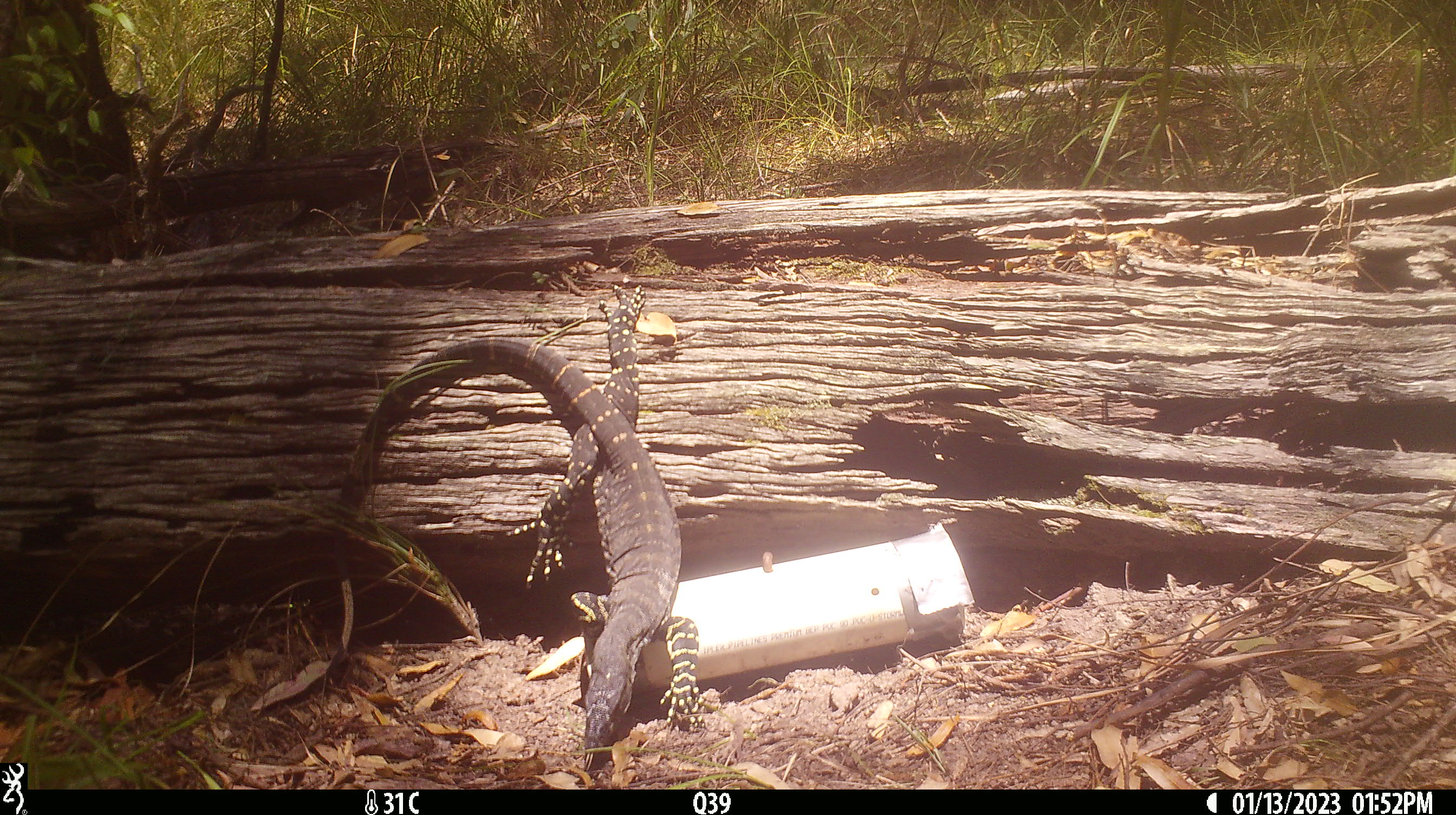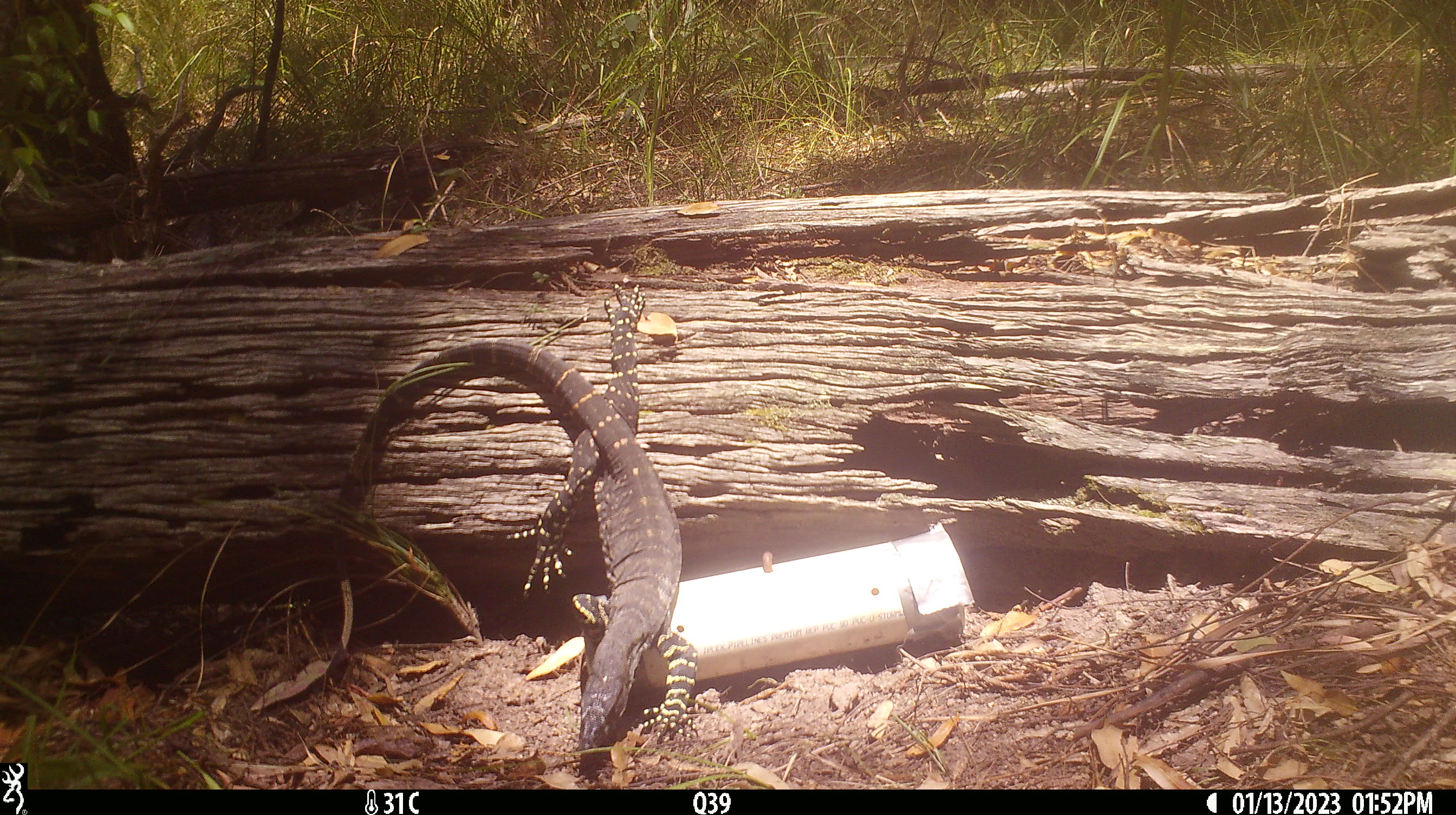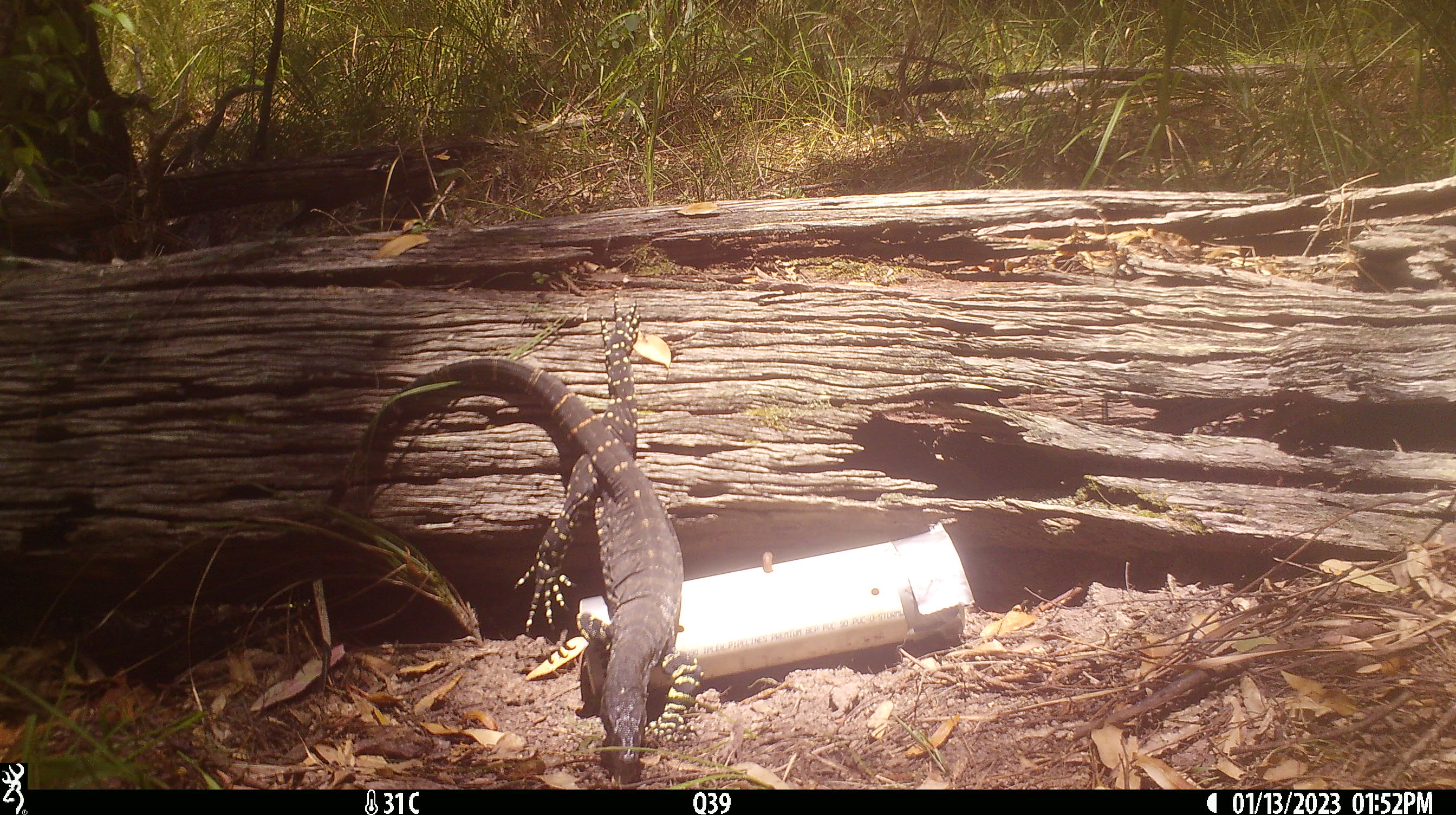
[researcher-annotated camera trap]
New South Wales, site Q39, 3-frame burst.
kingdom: Animalia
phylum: Chordata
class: Reptilia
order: Squamata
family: Varanidae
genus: Varanus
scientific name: Varanus varius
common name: lace monitor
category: goanna